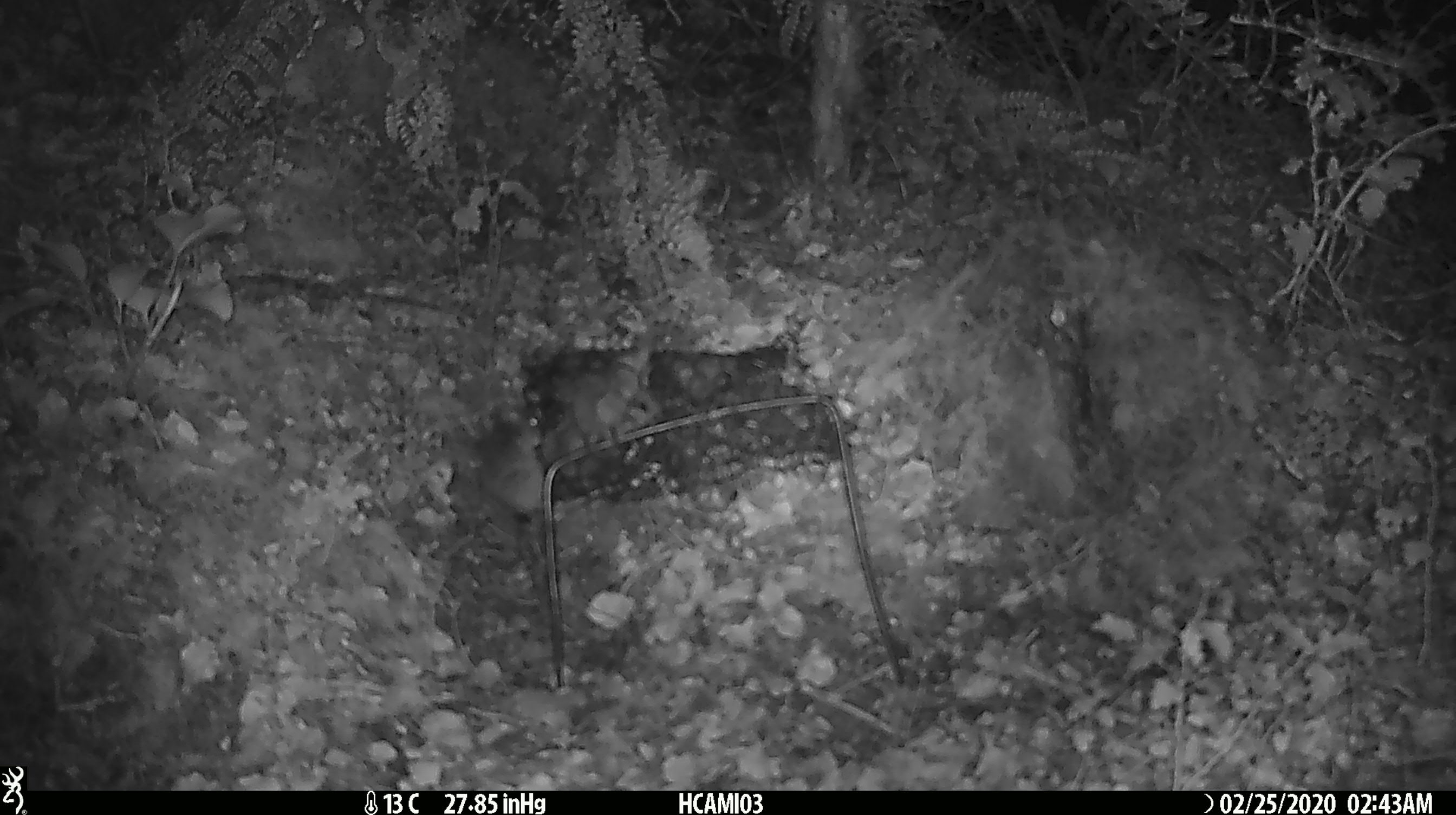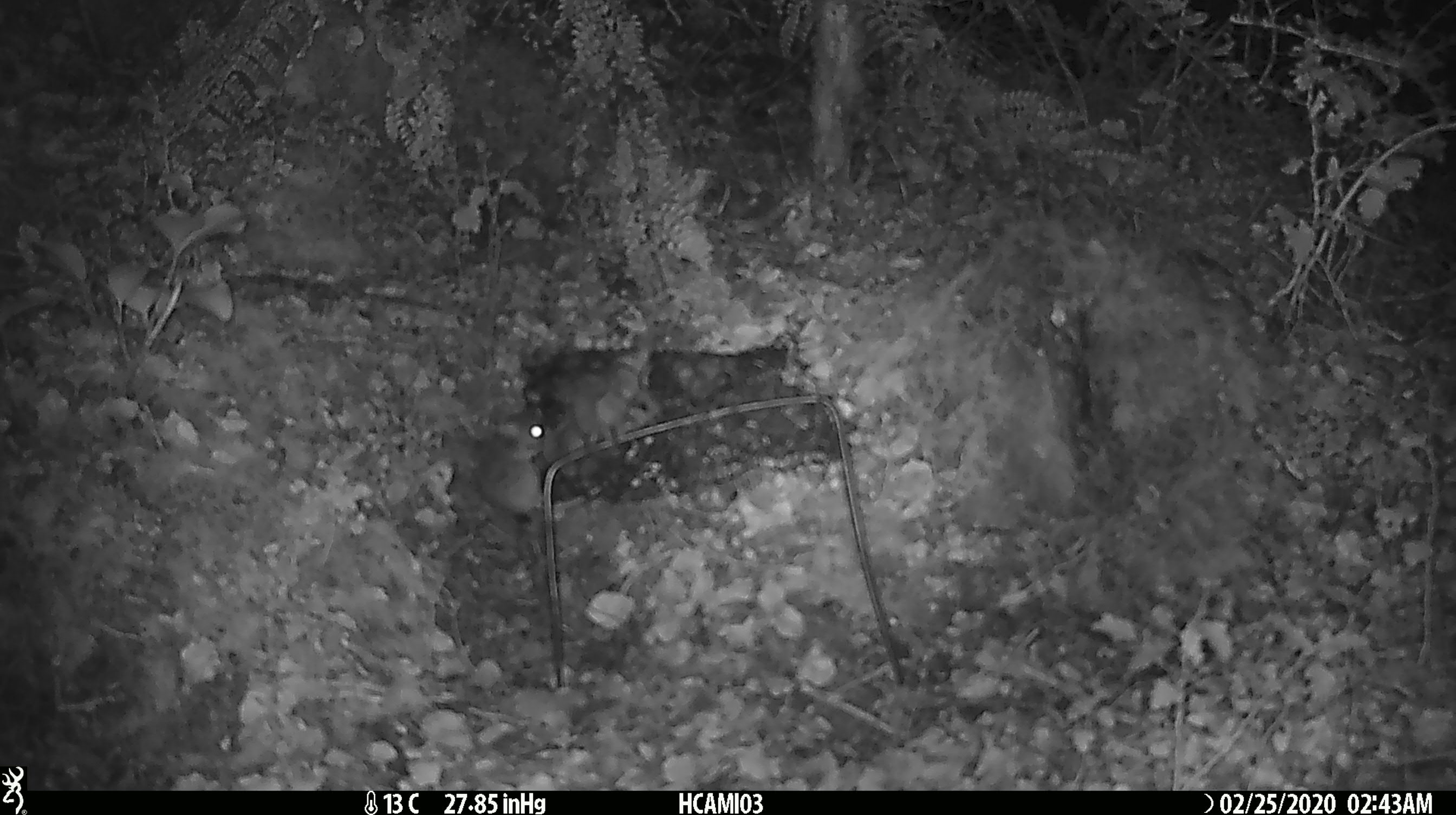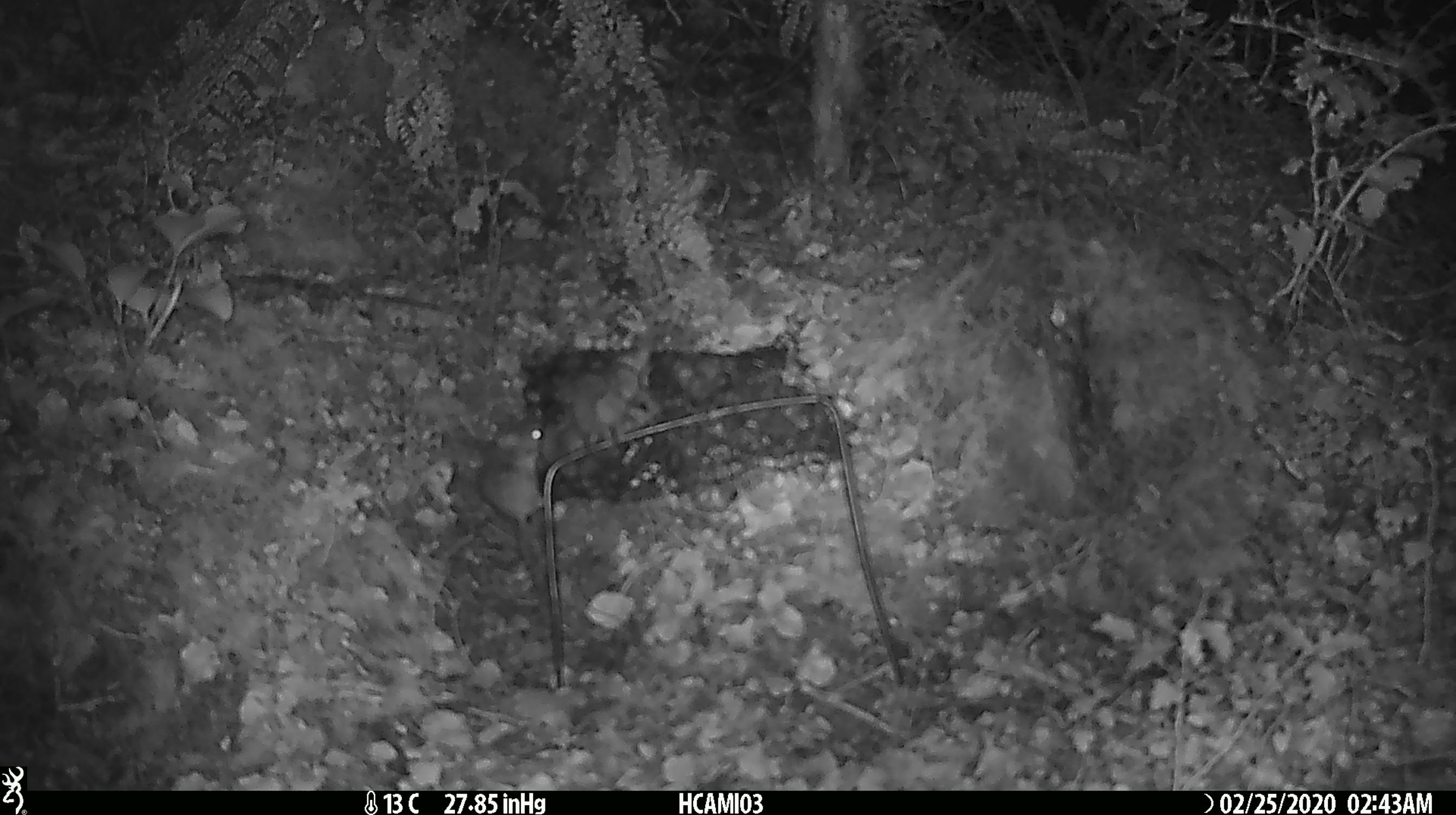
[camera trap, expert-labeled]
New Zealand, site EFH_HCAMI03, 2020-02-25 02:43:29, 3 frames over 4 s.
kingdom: Animalia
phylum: Chordata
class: Mammalia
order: Rodentia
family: Muridae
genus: Mus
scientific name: Mus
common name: mouse